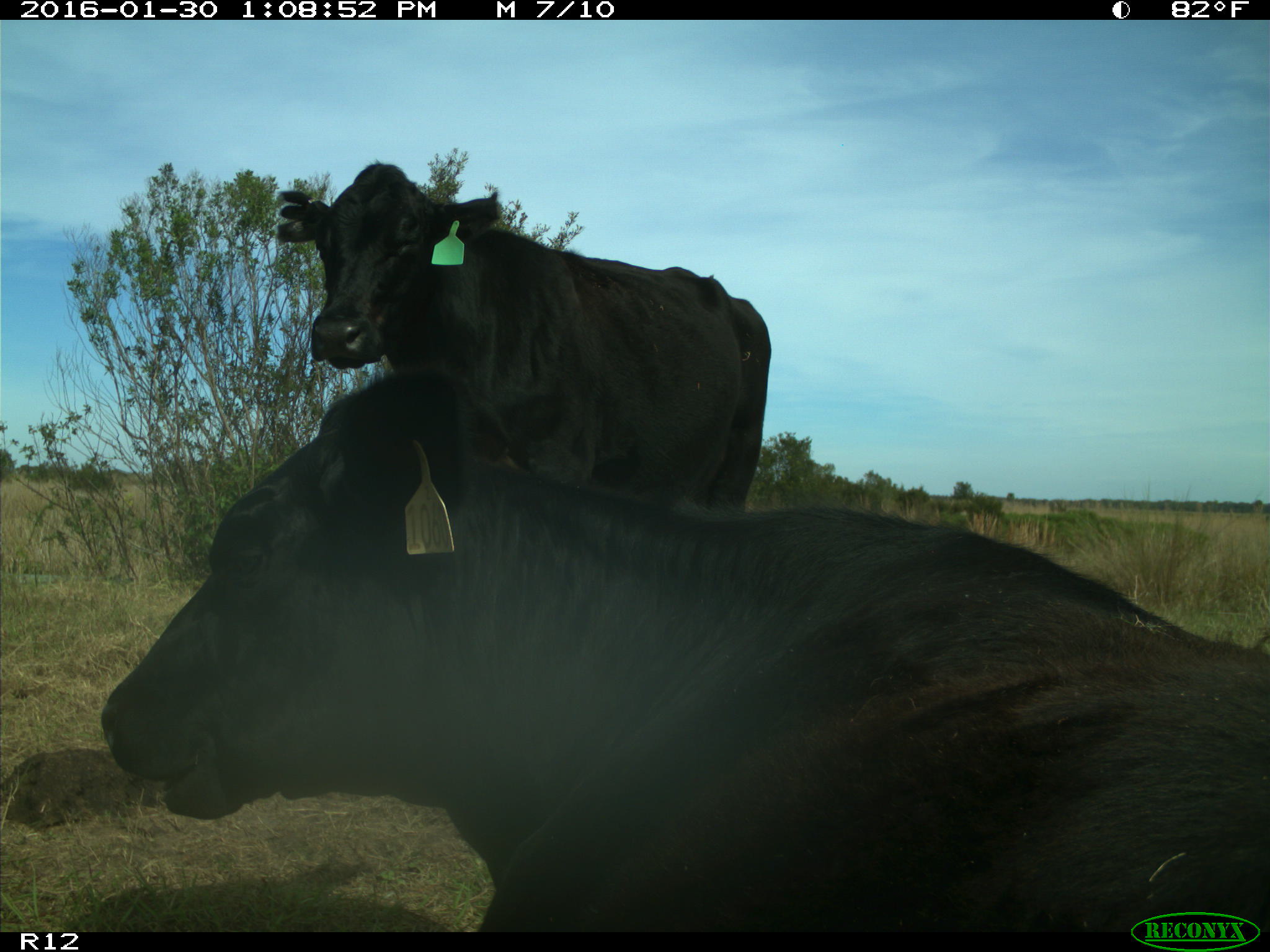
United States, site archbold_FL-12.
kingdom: Animalia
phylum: Chordata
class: Mammalia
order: Artiodactyla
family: Bovidae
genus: Bos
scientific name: Bos taurus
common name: domestic cow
Bos taurus (domestic cow).